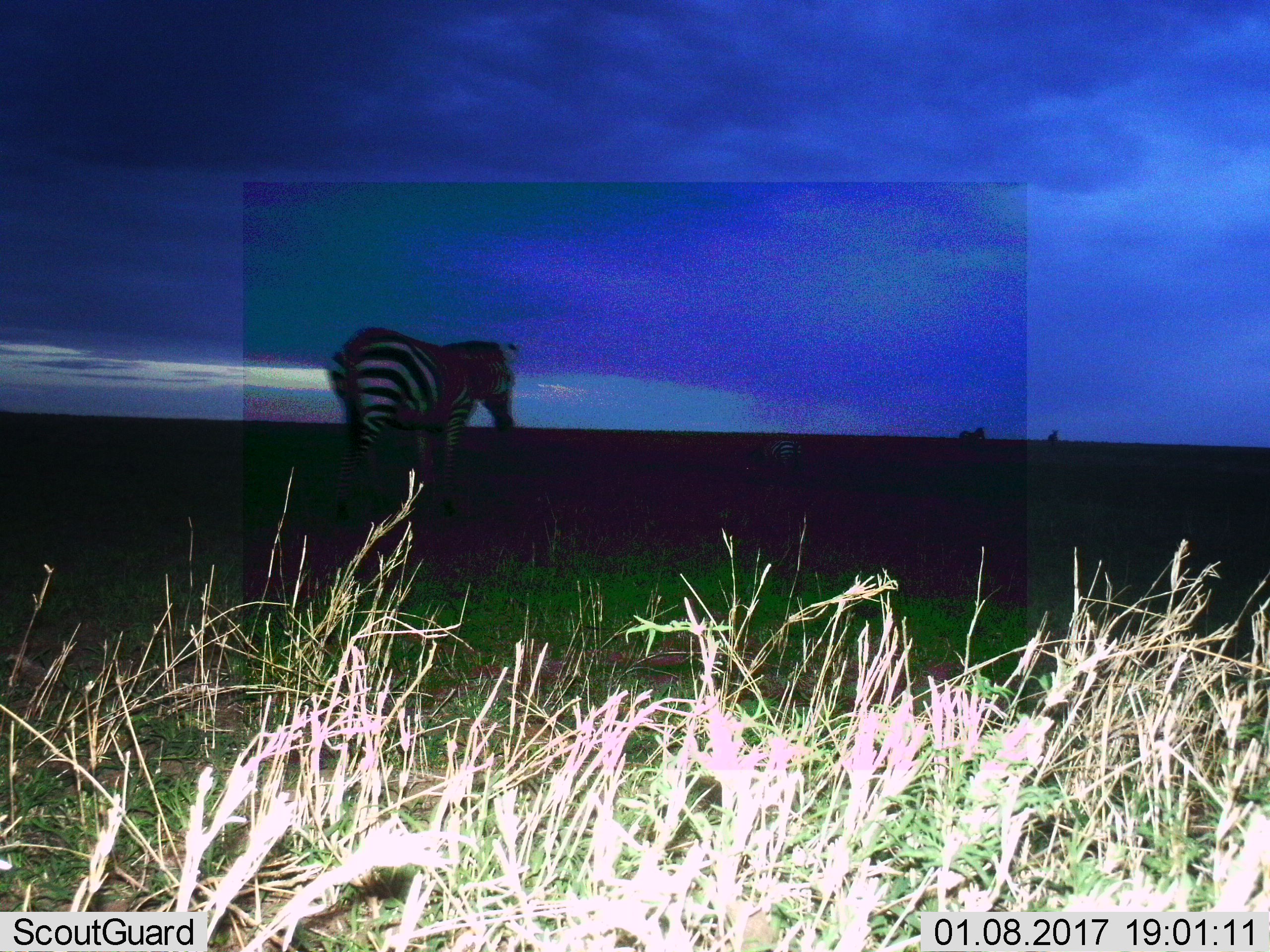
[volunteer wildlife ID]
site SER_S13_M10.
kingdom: Animalia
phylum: Chordata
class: Mammalia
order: Perissodactyla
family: Equidae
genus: Equus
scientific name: Equus quagga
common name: plains zebra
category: zebraplains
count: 1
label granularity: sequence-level